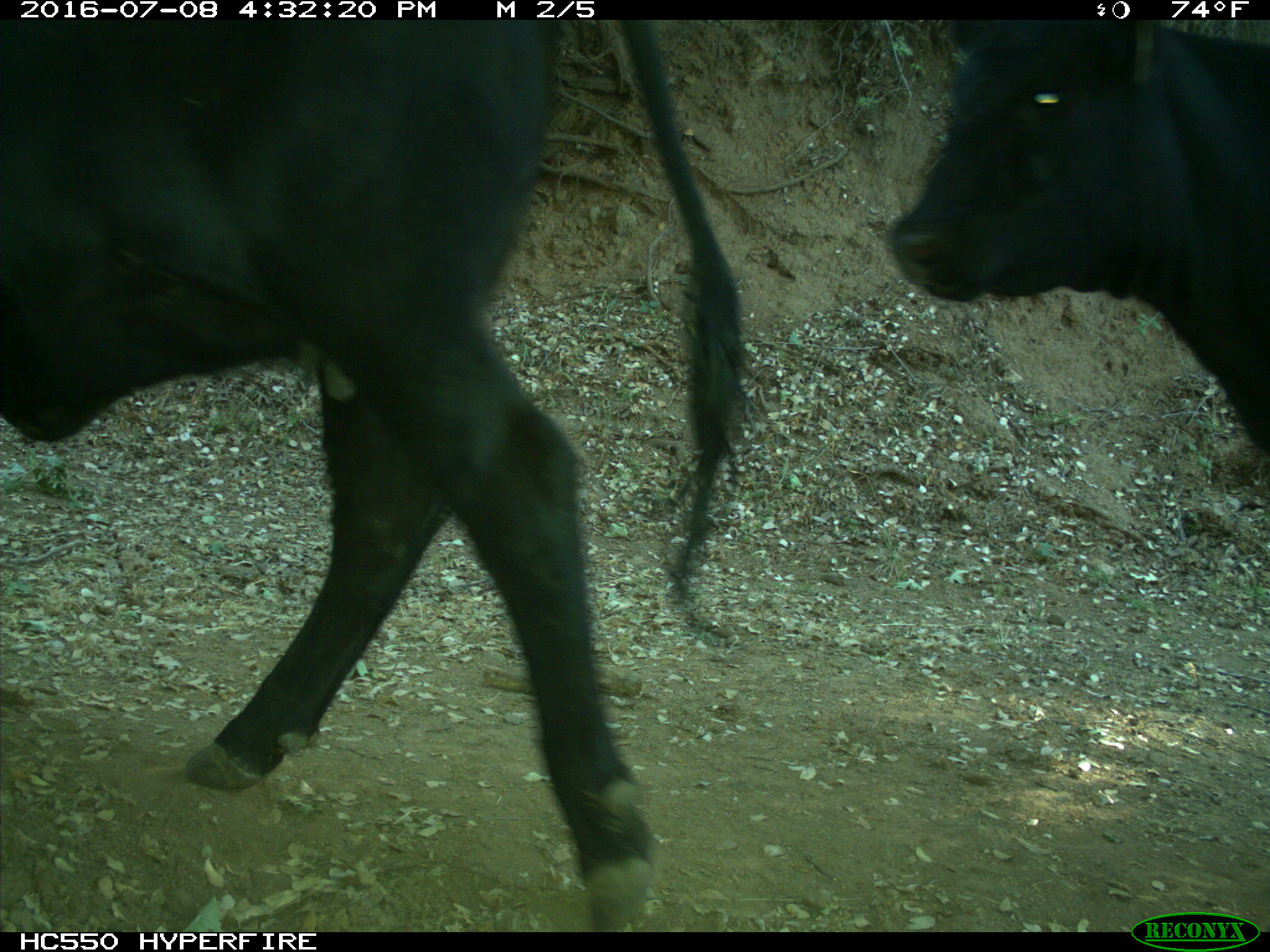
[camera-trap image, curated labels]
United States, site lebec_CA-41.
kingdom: Animalia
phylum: Chordata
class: Mammalia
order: Artiodactyla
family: Bovidae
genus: Bos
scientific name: Bos taurus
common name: domestic cow